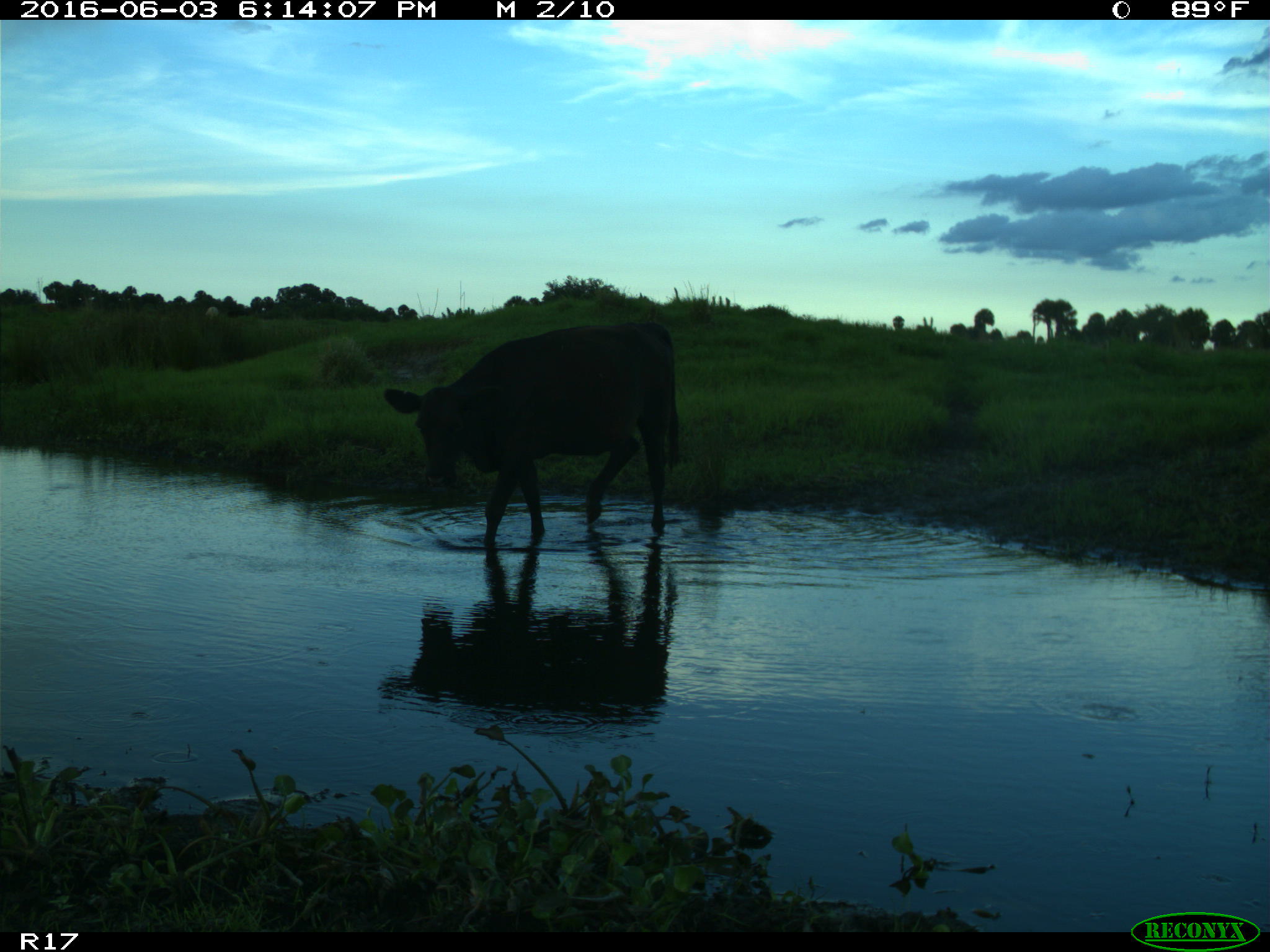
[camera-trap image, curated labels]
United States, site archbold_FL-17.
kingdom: Animalia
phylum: Chordata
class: Mammalia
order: Artiodactyla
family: Bovidae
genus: Bos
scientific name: Bos taurus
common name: domestic cow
Bos taurus (domestic cow).